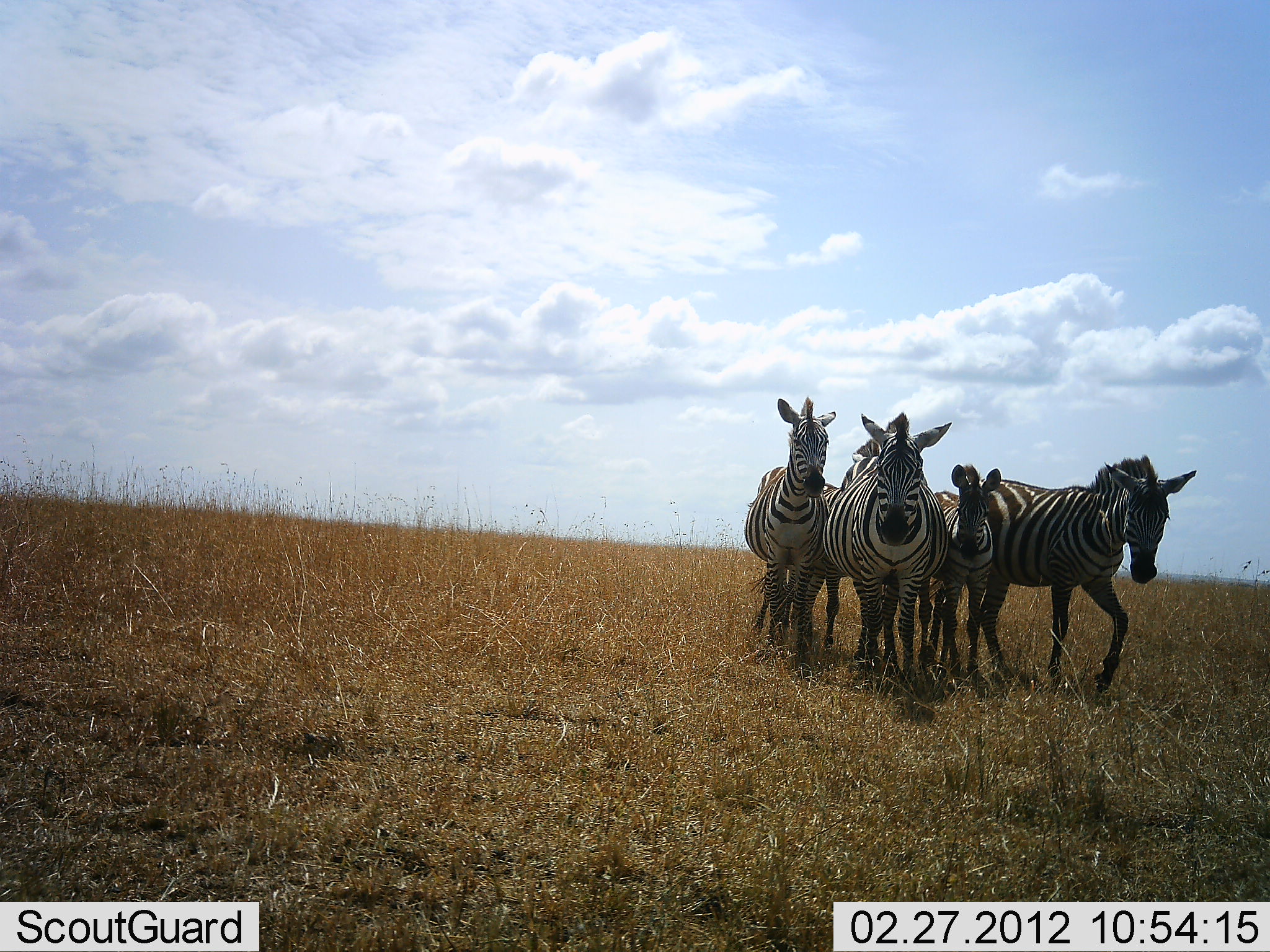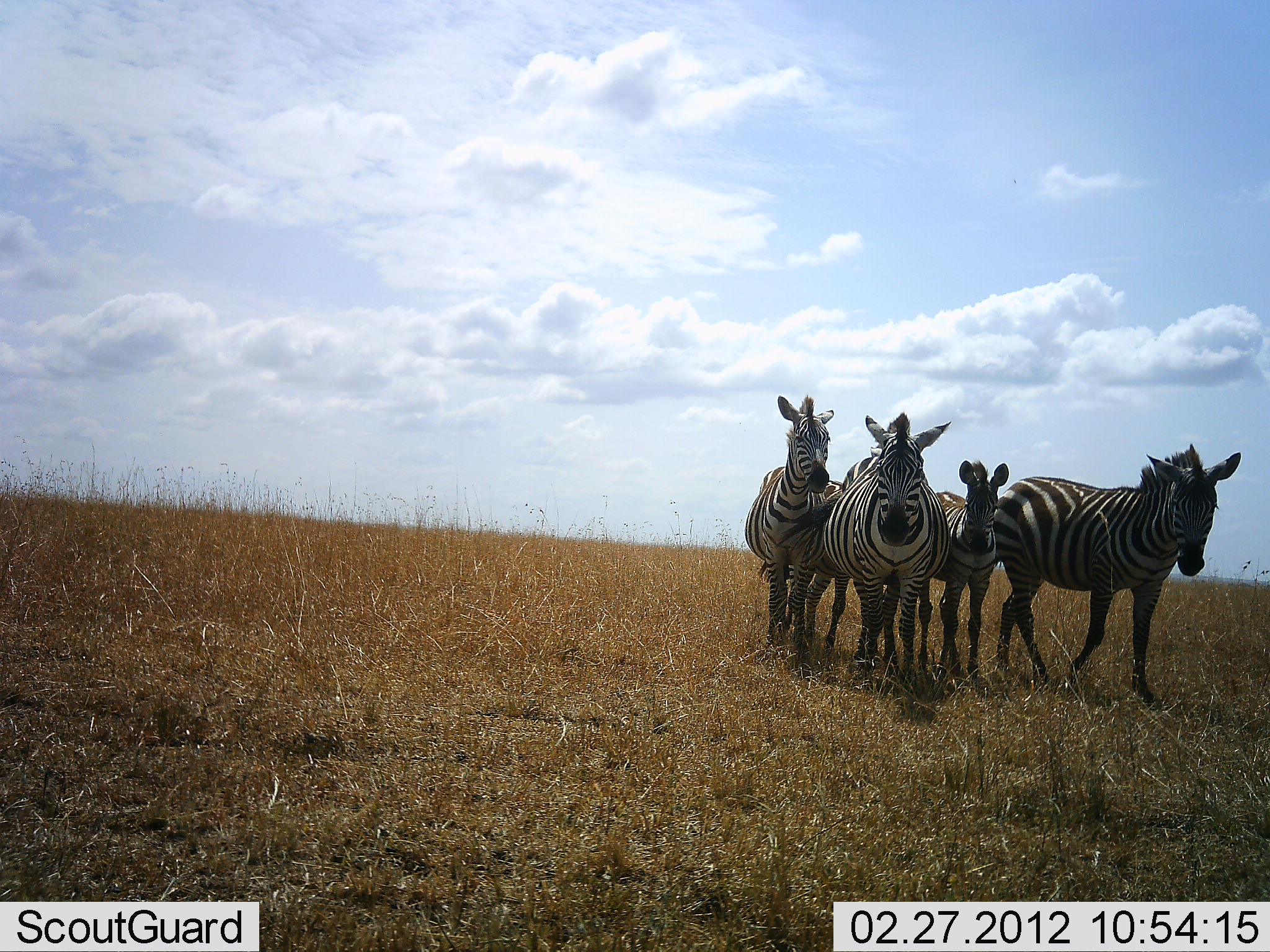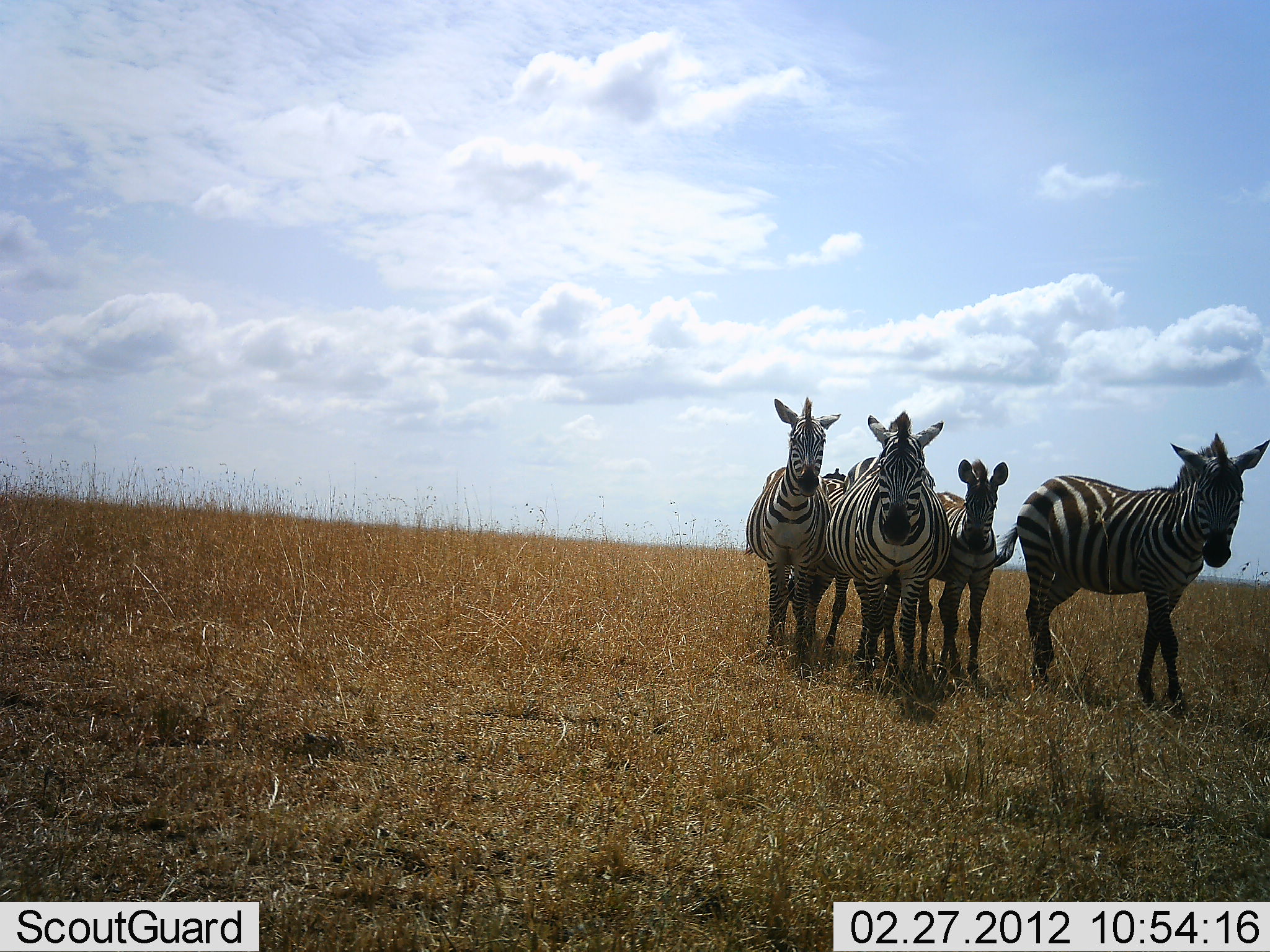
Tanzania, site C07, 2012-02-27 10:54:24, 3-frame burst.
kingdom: Animalia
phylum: Chordata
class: Mammalia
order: Perissodactyla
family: Equidae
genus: Equus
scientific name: Equus quagga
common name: plains zebra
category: zebra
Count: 4.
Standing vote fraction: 71%.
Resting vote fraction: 0%.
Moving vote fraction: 38%.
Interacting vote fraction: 19%.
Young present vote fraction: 76%.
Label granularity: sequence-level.